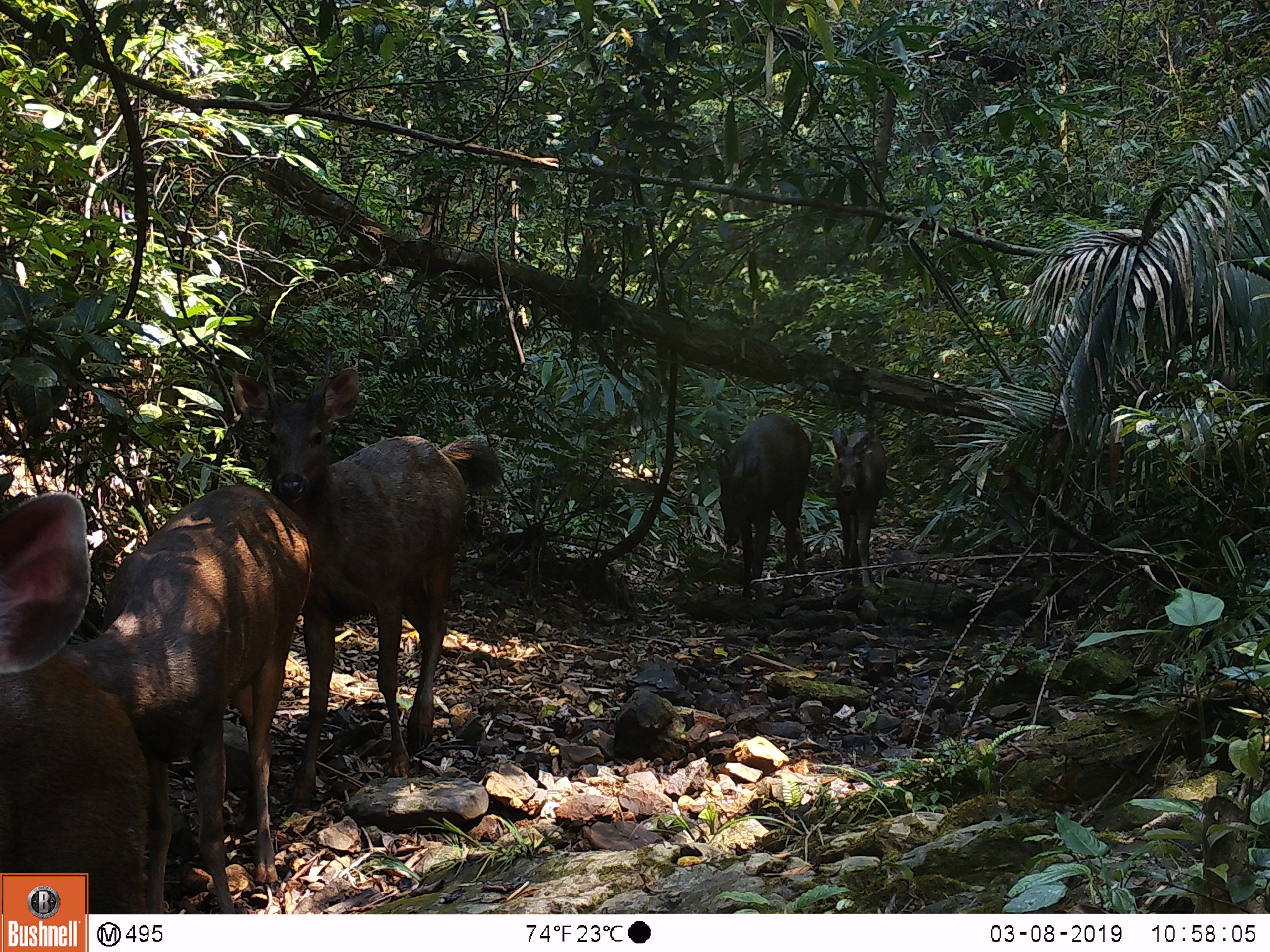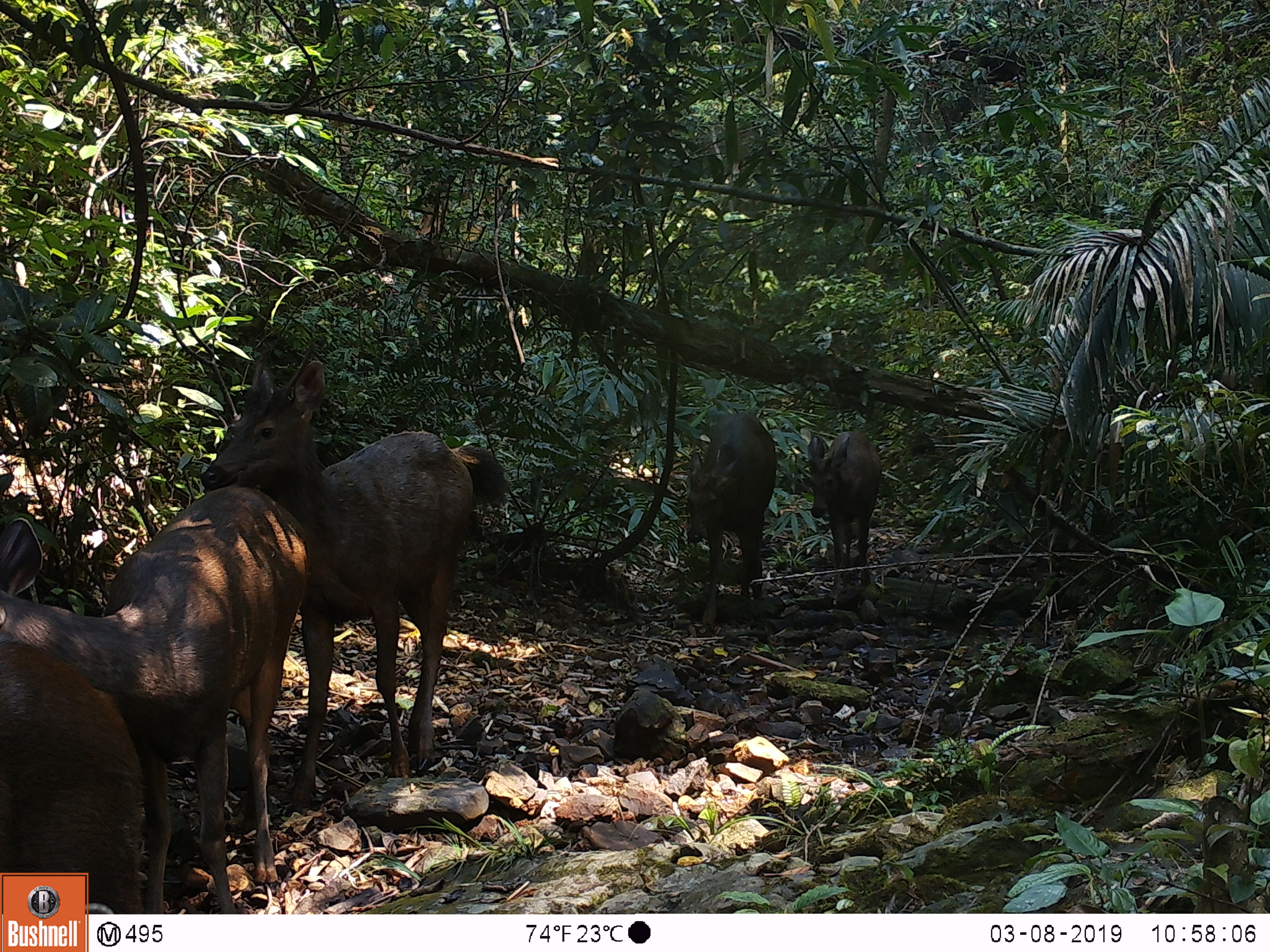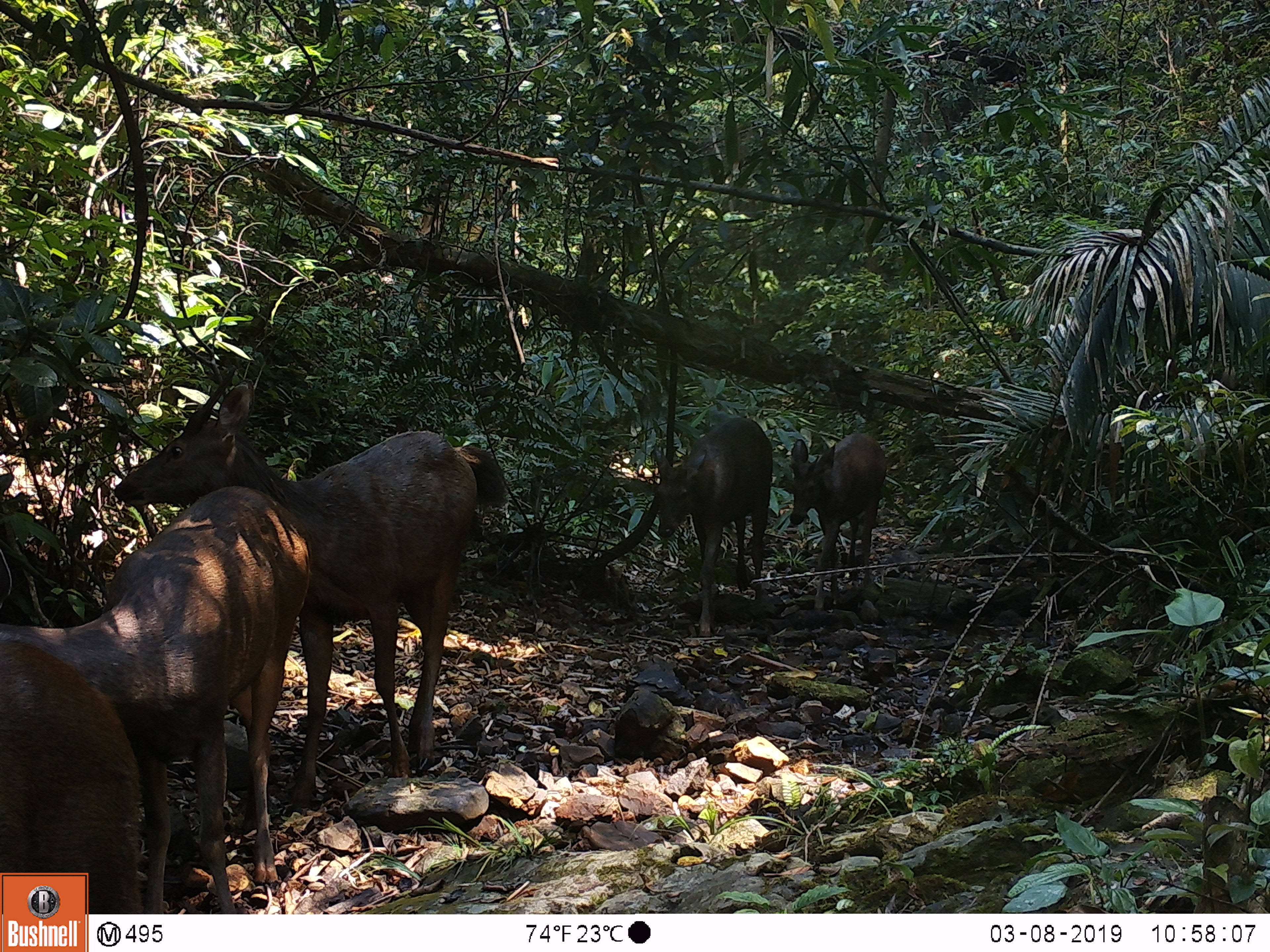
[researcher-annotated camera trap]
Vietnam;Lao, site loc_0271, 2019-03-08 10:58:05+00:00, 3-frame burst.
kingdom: Animalia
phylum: Chordata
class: Mammalia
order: Artiodactyla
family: Cervidae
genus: Rusa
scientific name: Rusa unicolor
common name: sambar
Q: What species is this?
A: Sambar (Rusa unicolor).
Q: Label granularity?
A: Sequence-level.